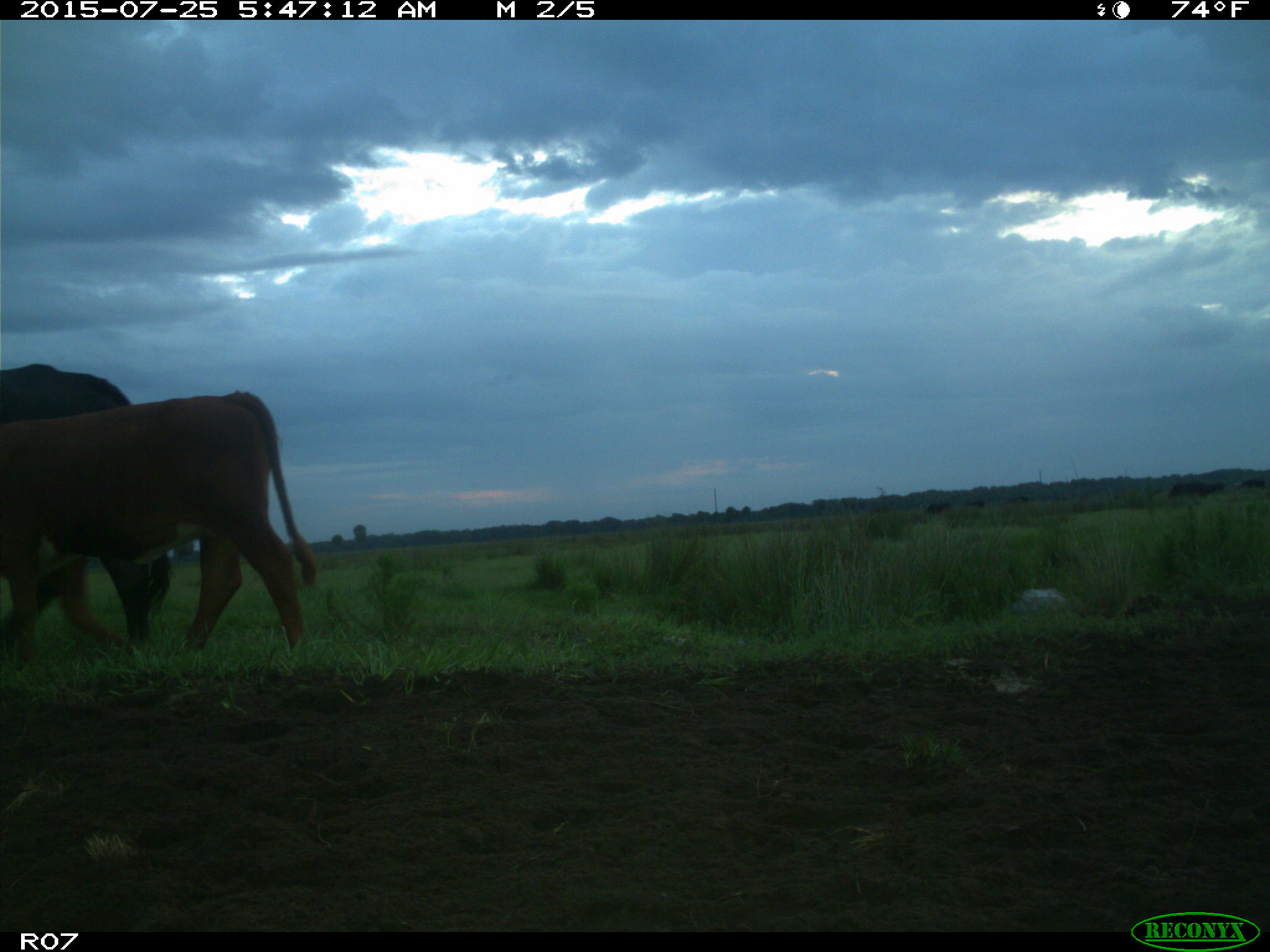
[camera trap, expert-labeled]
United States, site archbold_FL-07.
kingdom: Animalia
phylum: Chordata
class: Mammalia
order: Artiodactyla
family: Bovidae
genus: Bos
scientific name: Bos taurus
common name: domestic cow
Bos taurus (domestic cow).